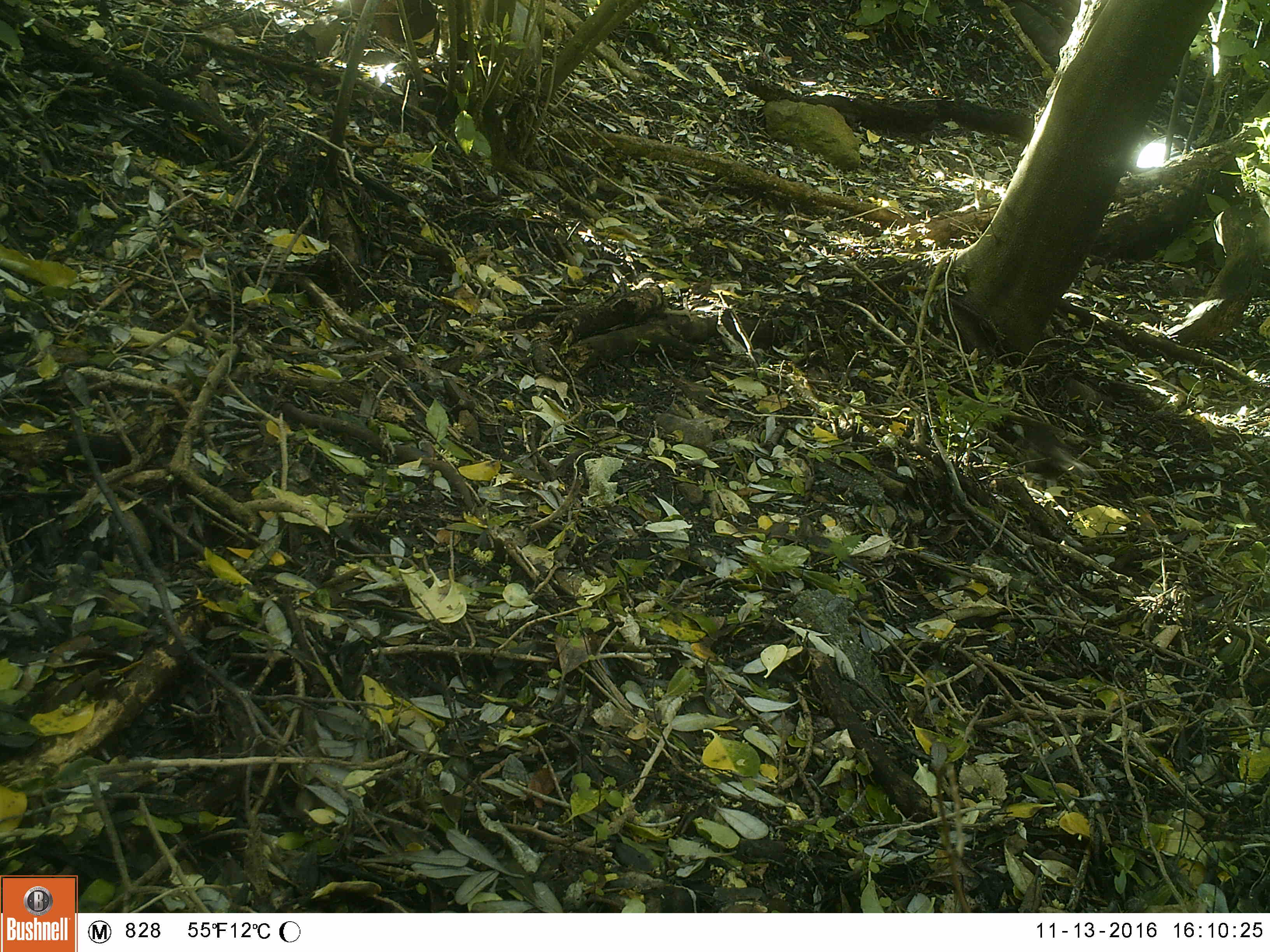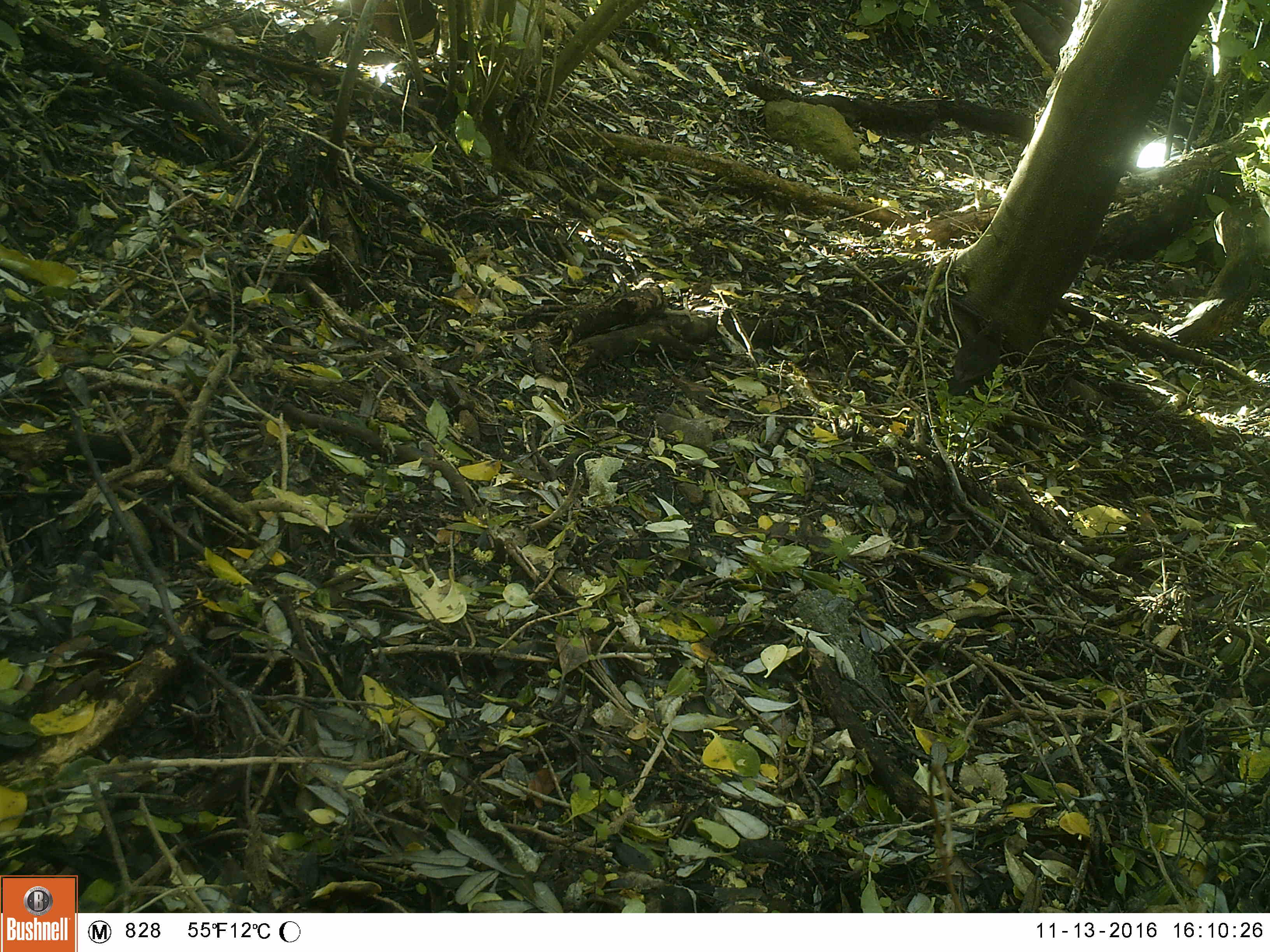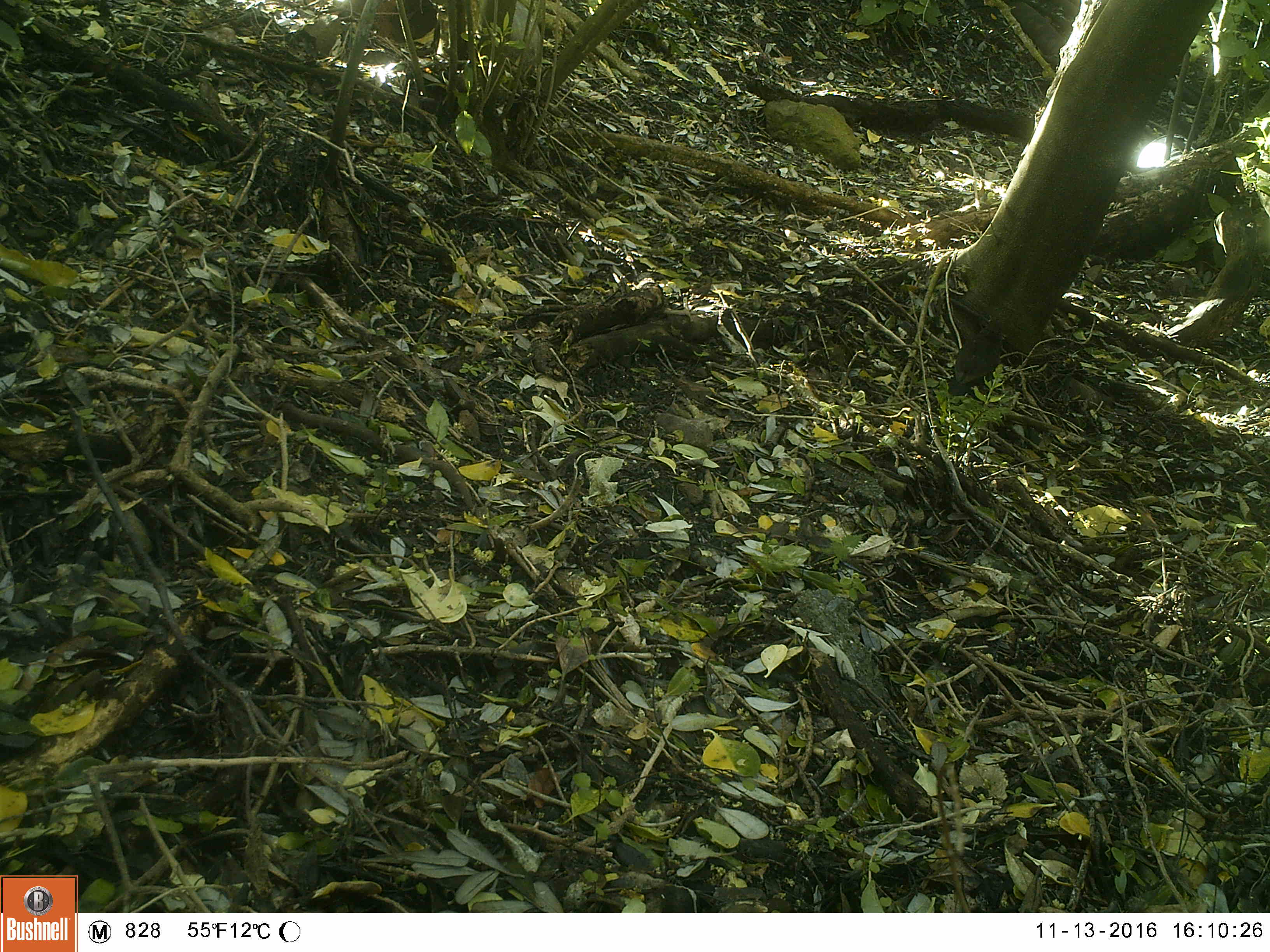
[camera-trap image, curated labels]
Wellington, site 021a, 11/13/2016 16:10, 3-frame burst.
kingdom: Animalia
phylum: Chordata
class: Aves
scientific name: Aves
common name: bird